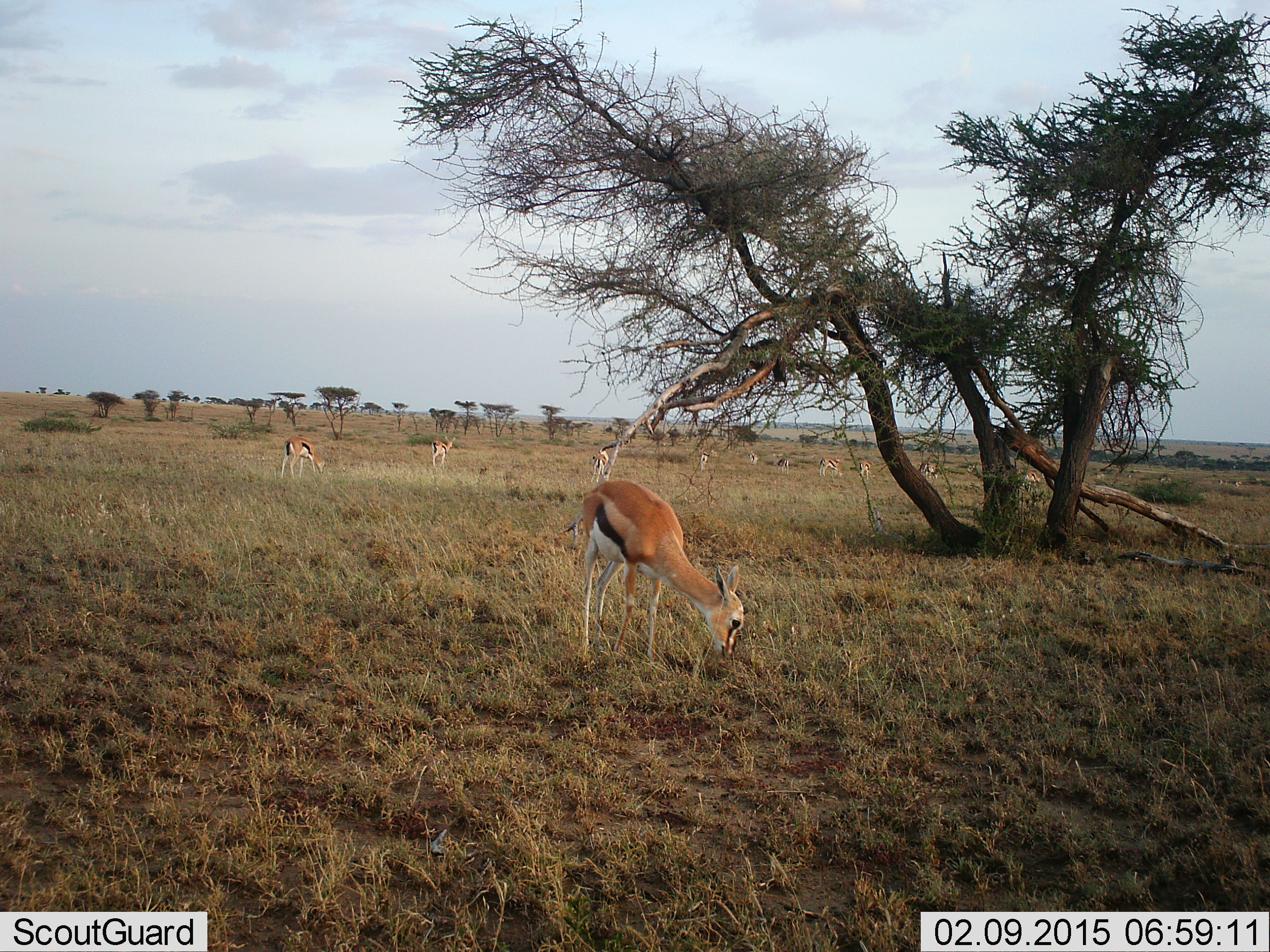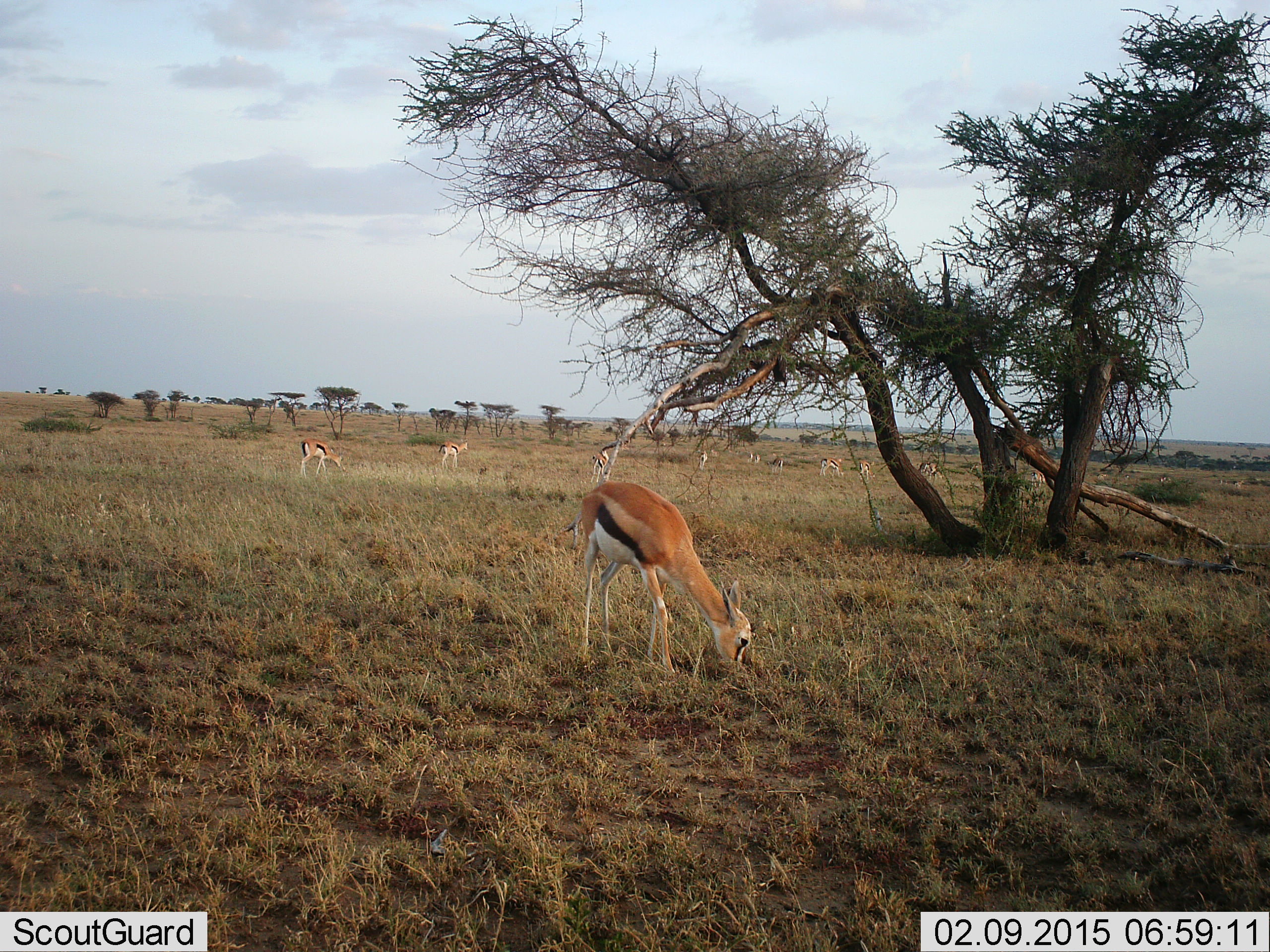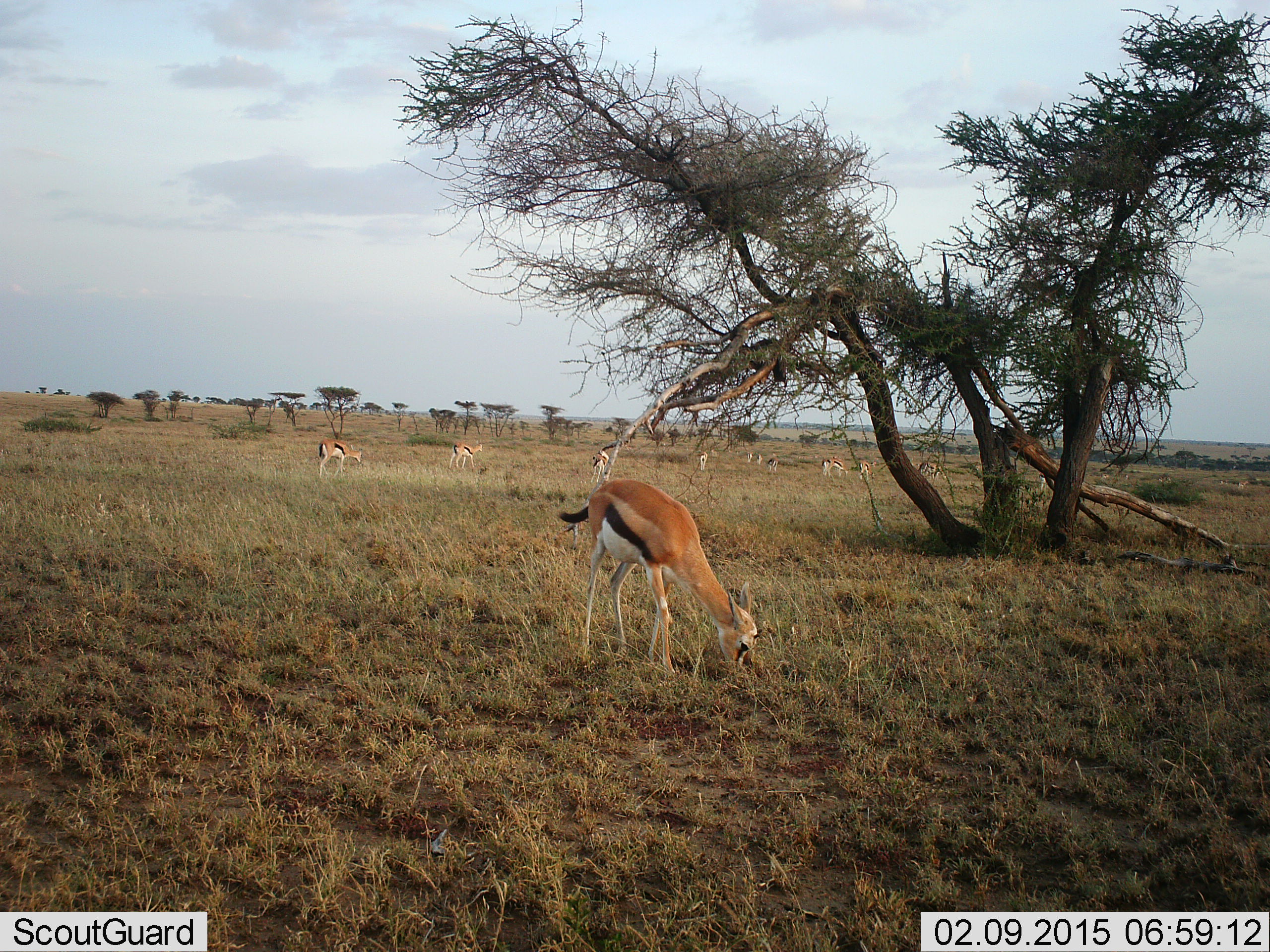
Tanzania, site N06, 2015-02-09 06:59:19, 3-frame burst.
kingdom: Animalia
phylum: Chordata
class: Mammalia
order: Artiodactyla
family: Bovidae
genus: Eudorcas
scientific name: Eudorcas thomsonii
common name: thomson's gazelle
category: gazellethomsons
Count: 9.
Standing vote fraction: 40%.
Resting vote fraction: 0%.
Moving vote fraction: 40%.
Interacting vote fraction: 0%.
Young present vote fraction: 10%.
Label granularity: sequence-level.